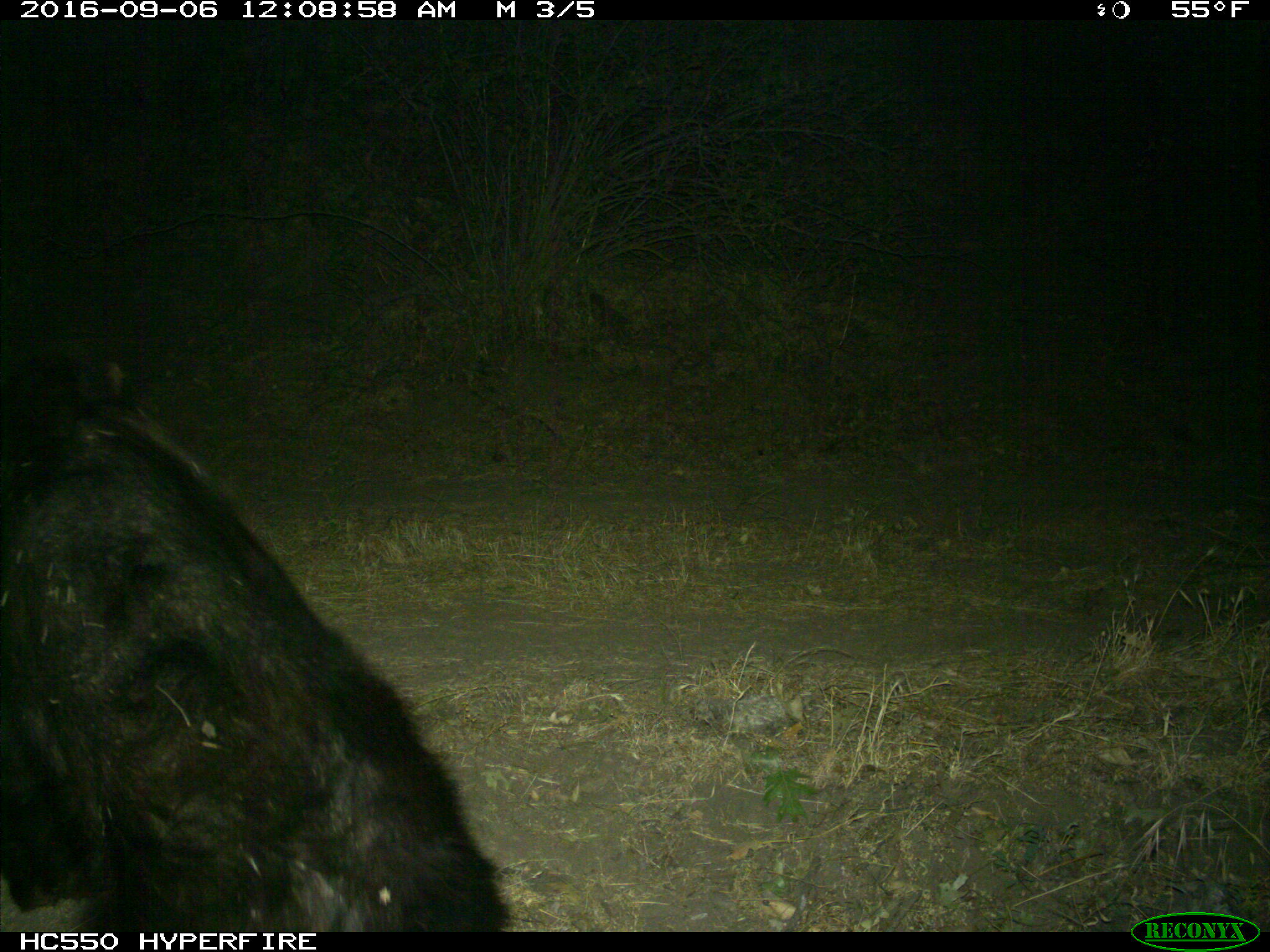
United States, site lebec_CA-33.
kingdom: Animalia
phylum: Chordata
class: Mammalia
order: Carnivora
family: Ursidae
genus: Ursus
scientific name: Ursus americanus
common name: american black bear